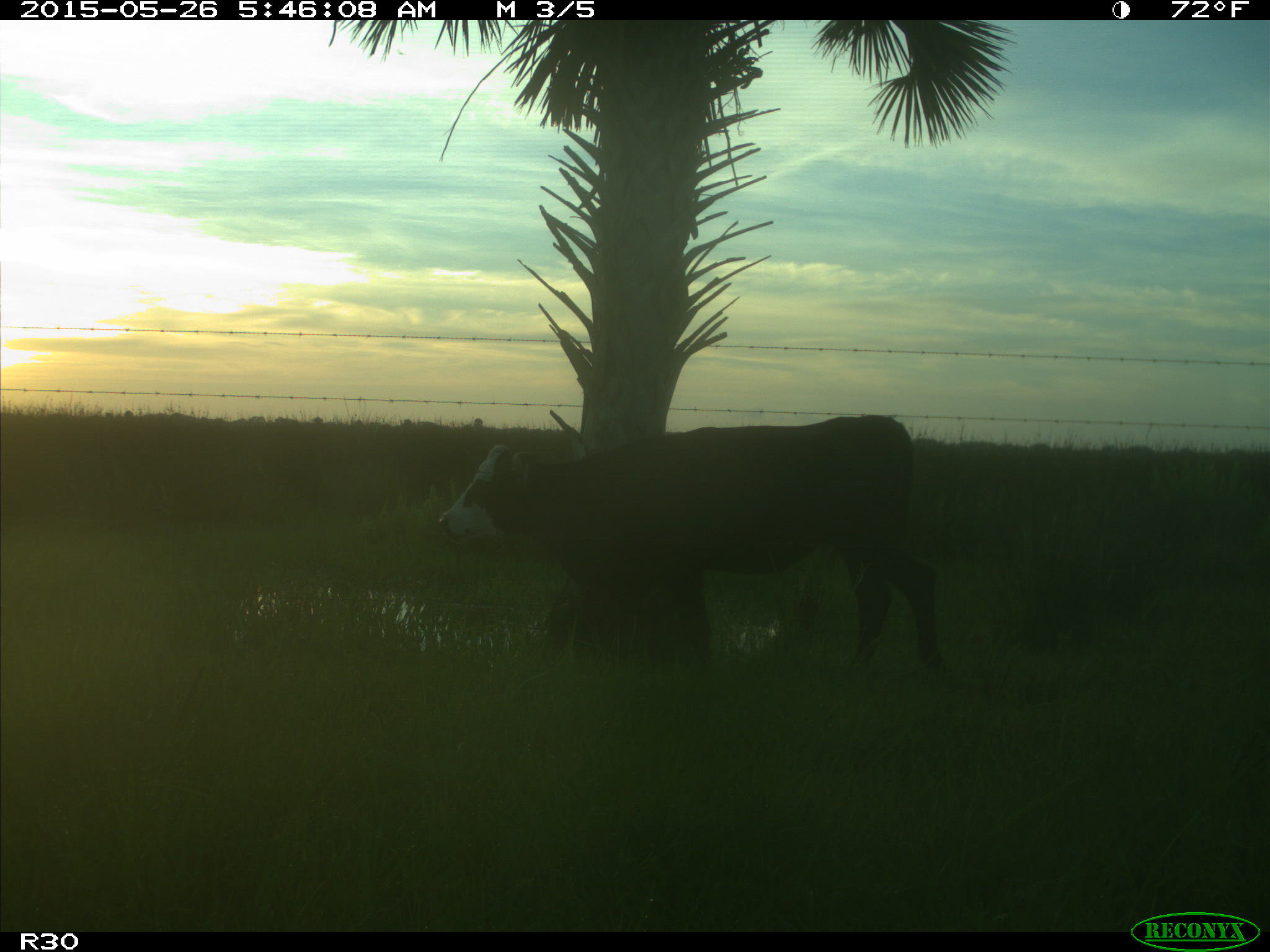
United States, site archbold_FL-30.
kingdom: Animalia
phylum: Chordata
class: Mammalia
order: Artiodactyla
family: Bovidae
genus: Bos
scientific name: Bos taurus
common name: domestic cow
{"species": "Bos taurus (domestic cow)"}